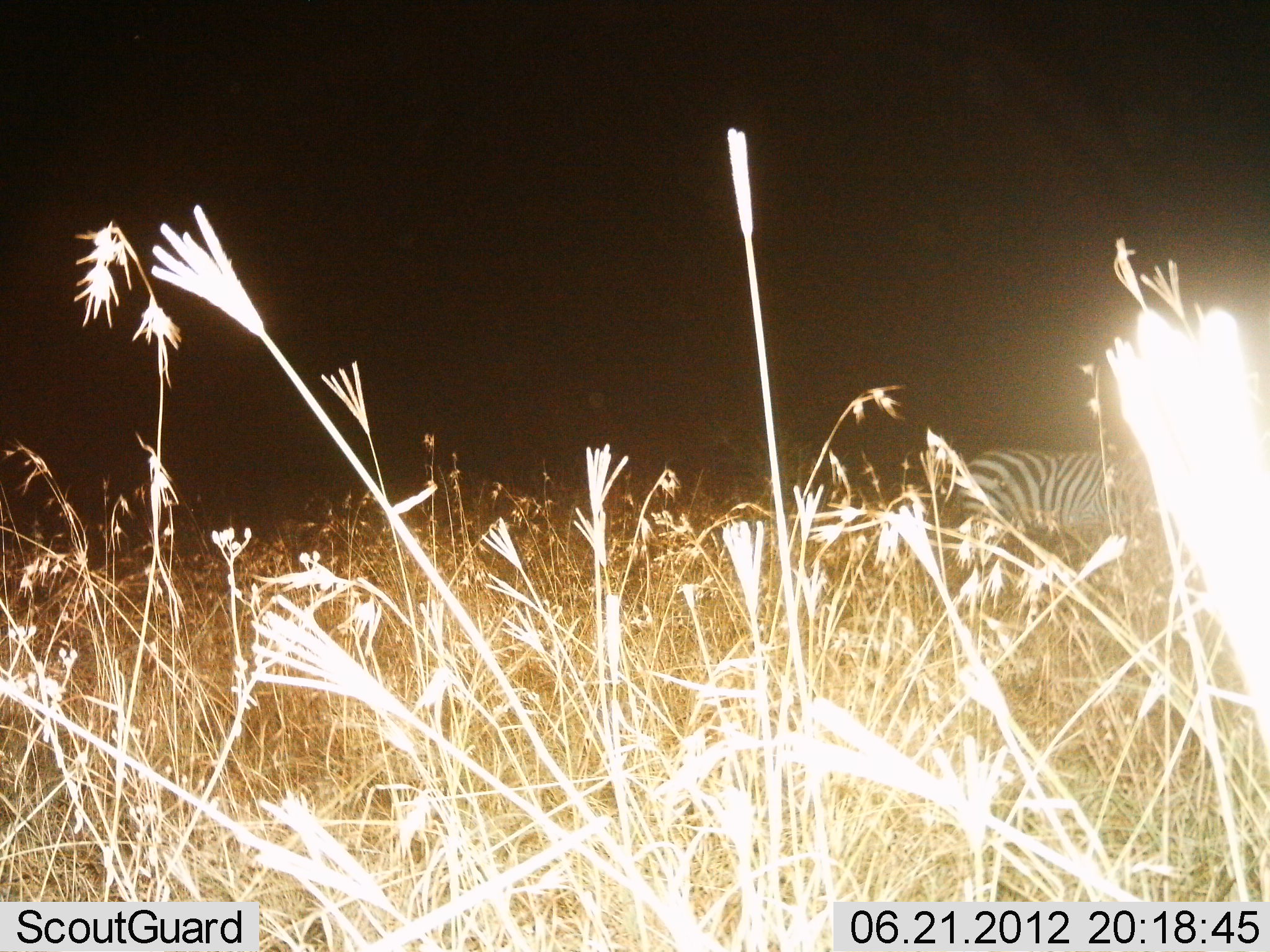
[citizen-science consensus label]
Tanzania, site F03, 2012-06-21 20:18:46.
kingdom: Animalia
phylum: Chordata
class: Mammalia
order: Perissodactyla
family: Equidae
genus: Equus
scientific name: Equus quagga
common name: plains zebra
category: zebra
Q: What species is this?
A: Zebra (plains zebra) (Equus quagga).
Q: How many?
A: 1.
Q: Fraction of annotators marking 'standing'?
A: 90%.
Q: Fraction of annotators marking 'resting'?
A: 0%.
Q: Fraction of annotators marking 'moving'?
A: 10%.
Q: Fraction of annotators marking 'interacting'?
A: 0%.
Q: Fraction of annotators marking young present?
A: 0%.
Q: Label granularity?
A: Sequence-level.